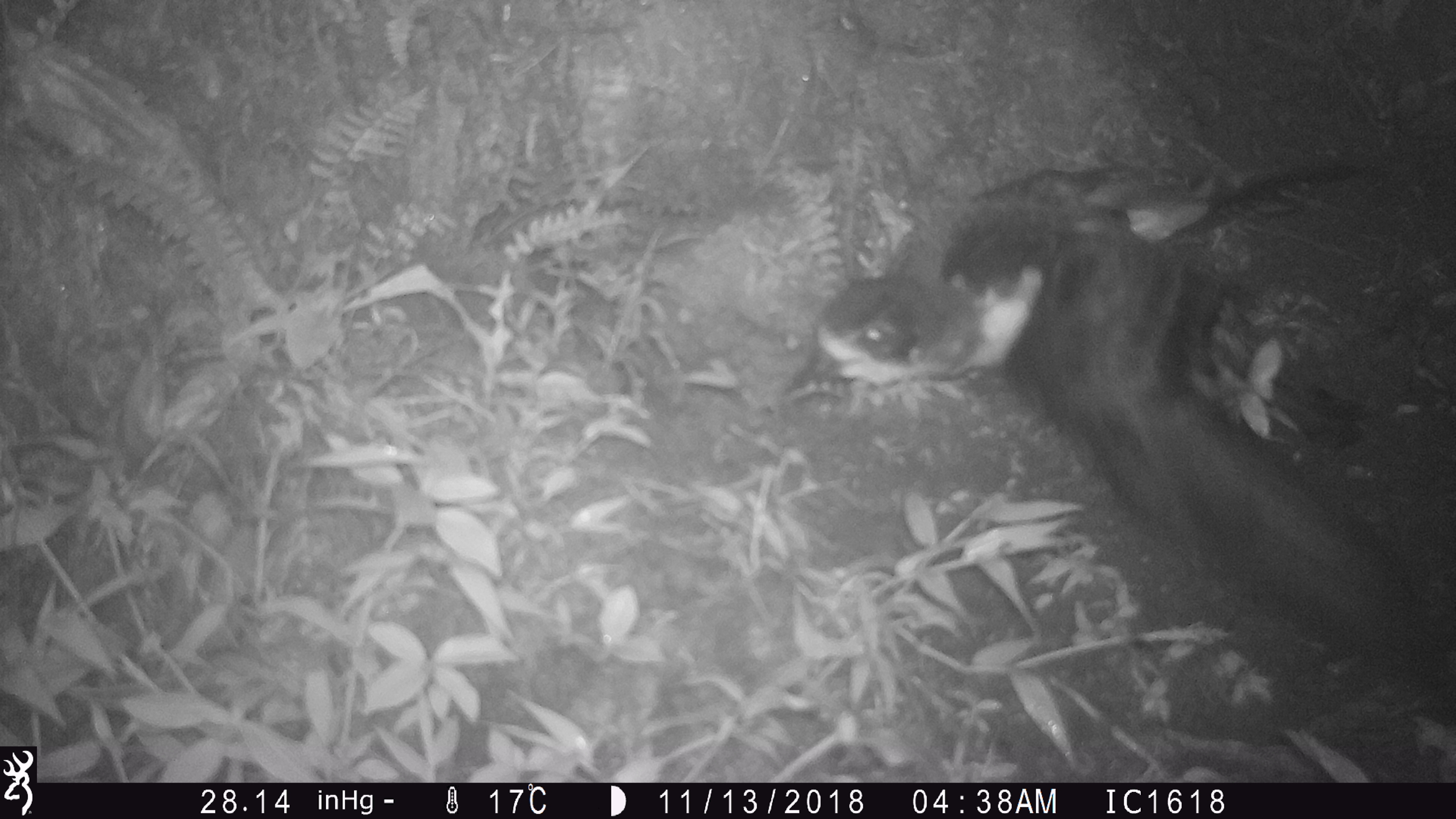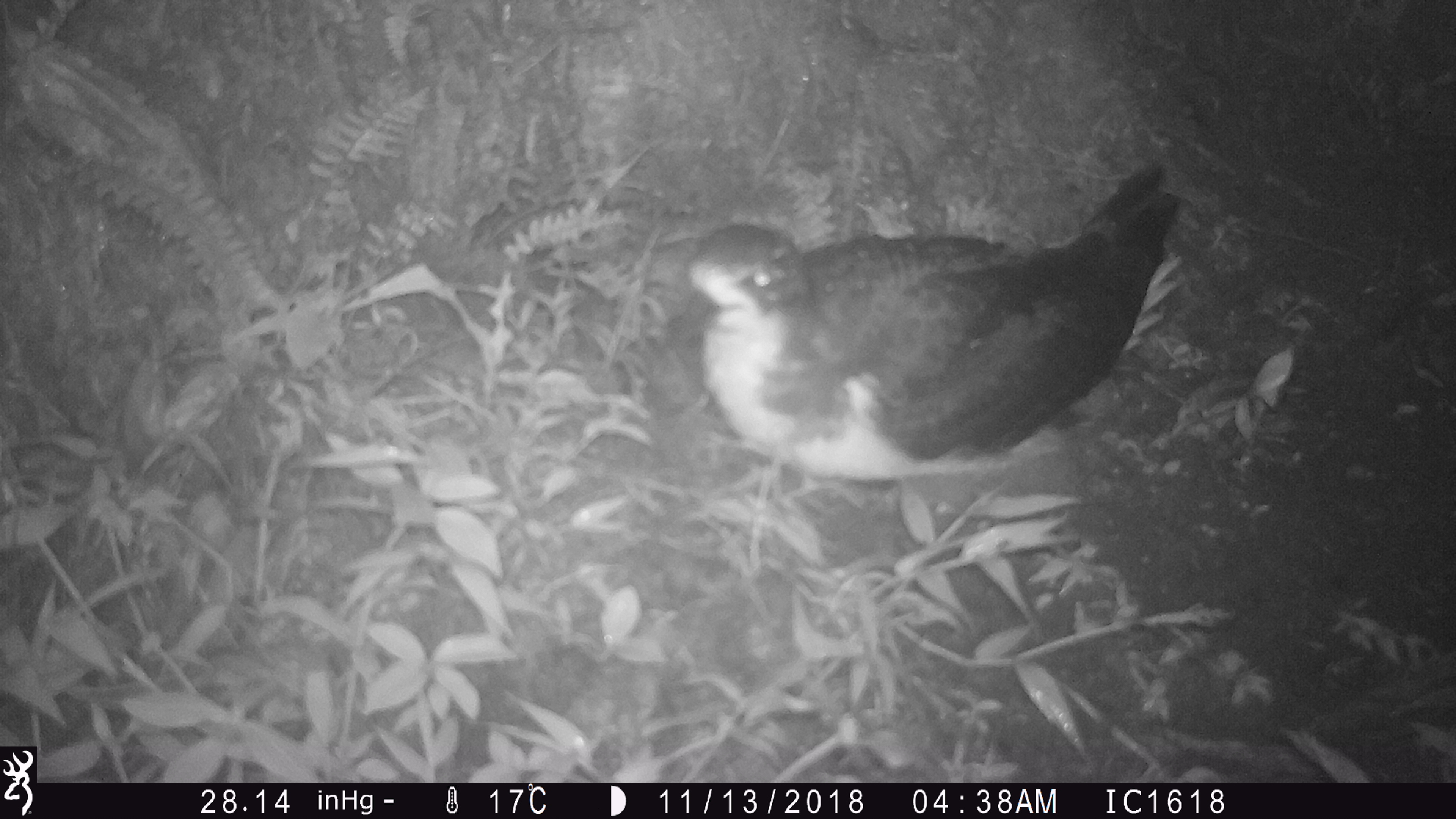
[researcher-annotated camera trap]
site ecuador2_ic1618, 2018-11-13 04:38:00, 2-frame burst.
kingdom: Animalia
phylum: Chordata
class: Aves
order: Procellariiformes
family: Procellariidae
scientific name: Procellariidae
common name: petrel chick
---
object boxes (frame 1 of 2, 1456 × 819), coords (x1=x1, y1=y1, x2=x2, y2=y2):
petrel chick: (x1=778, y1=128, x2=1456, y2=733)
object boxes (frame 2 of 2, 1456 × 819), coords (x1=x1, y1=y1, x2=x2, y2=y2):
petrel chick: (x1=673, y1=164, x2=1183, y2=652)